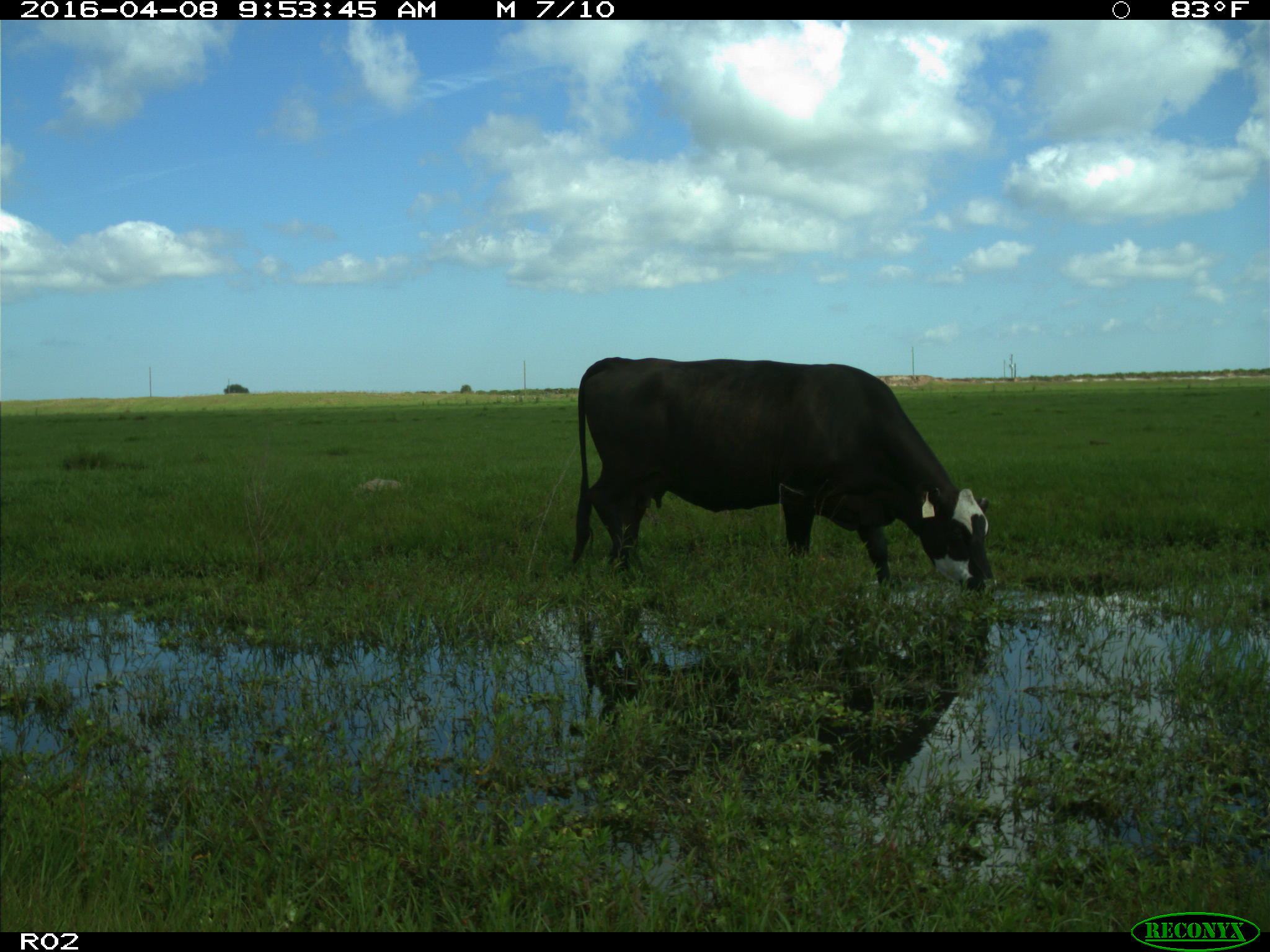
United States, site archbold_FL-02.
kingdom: Animalia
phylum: Chordata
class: Mammalia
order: Artiodactyla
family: Bovidae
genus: Bos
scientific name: Bos taurus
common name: domestic cow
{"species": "Bos taurus (domestic cow)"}